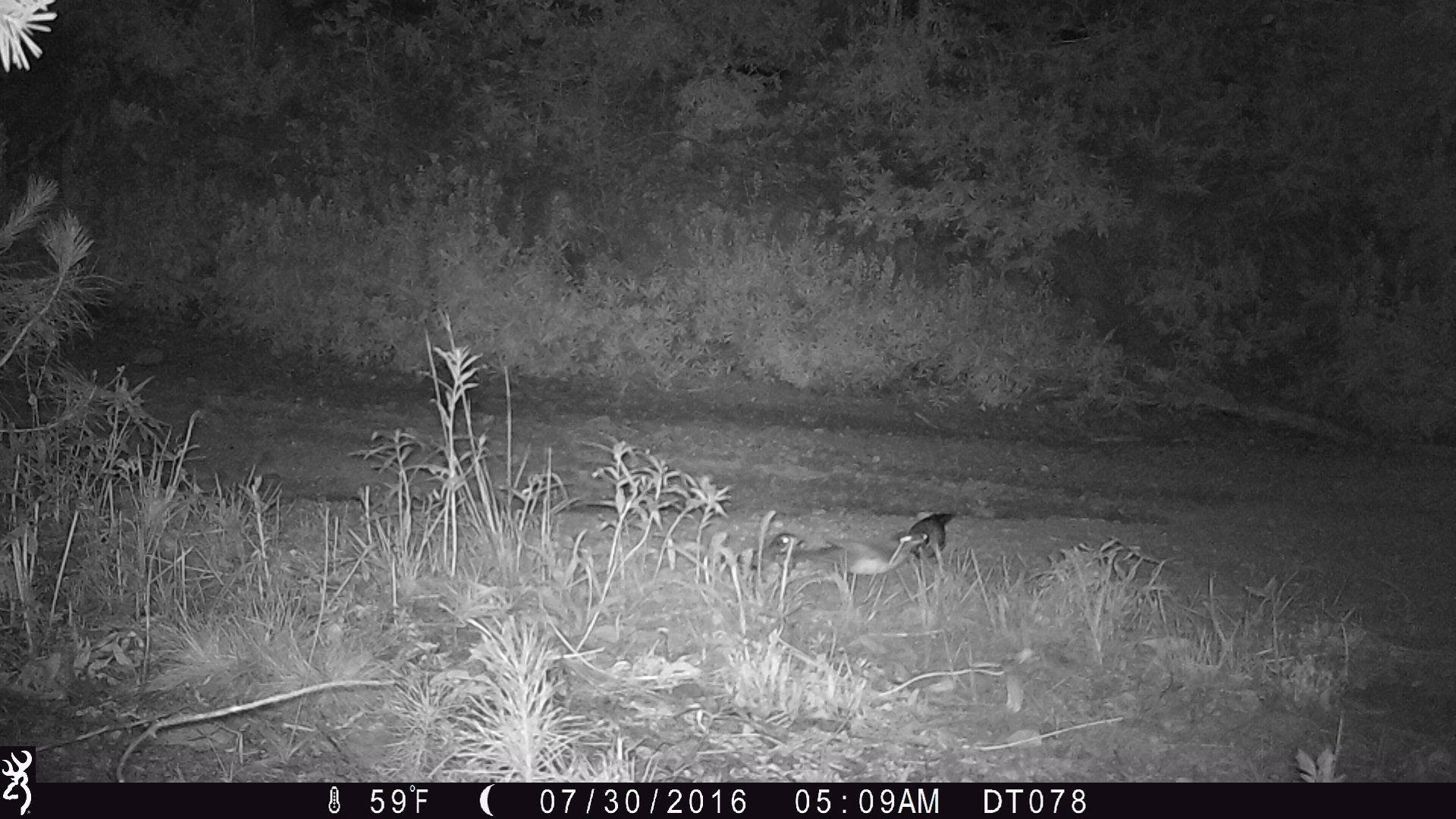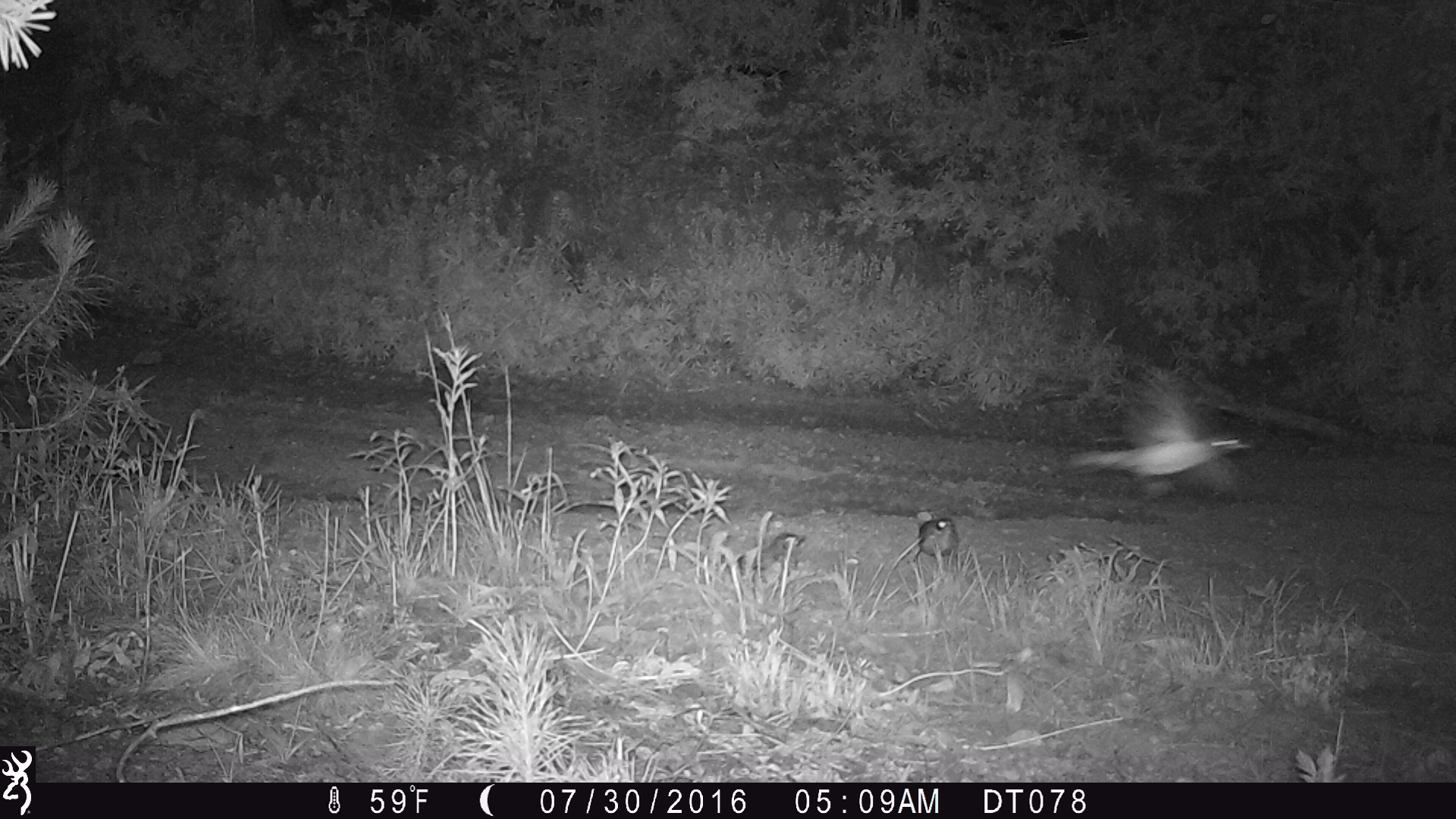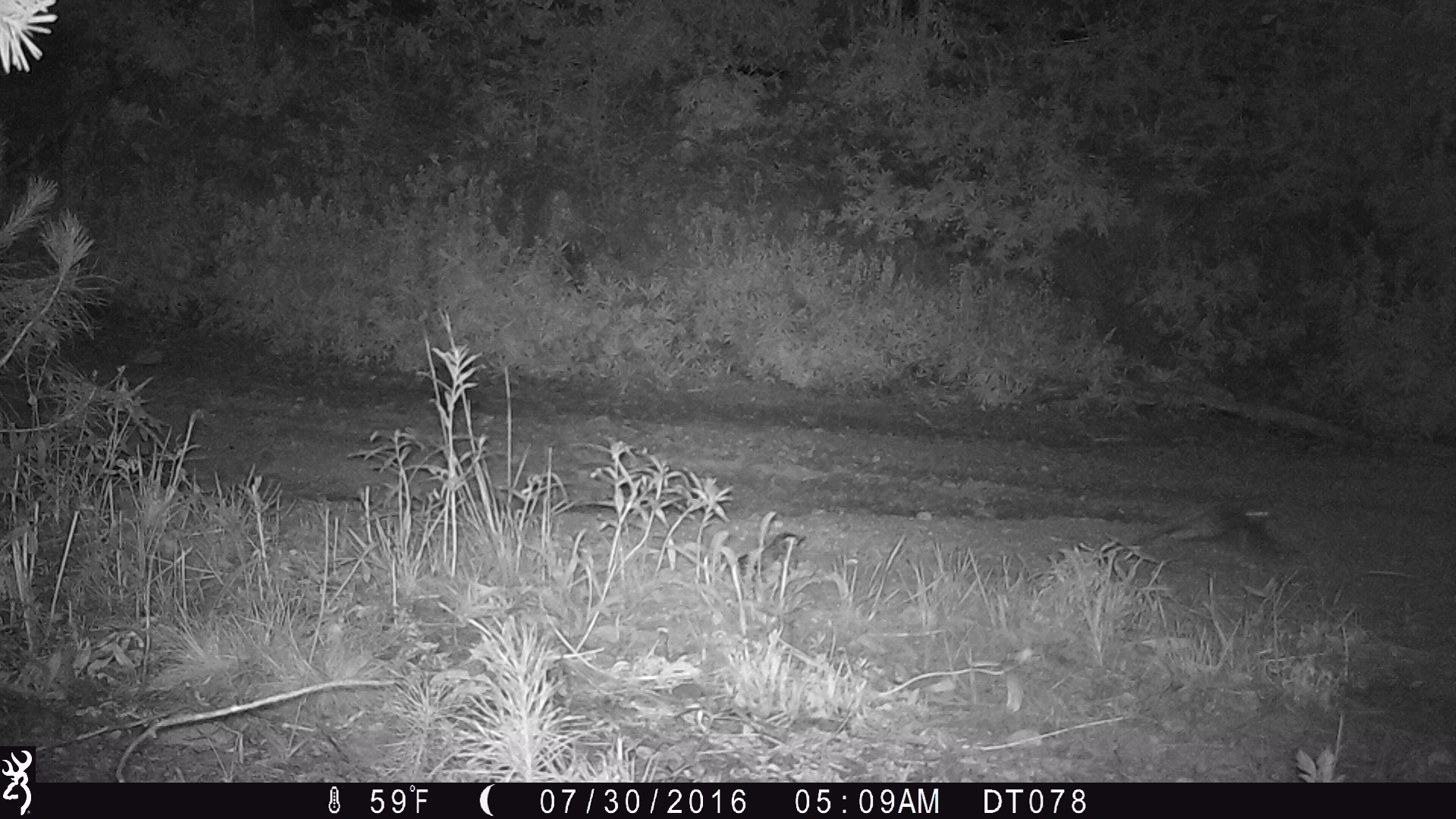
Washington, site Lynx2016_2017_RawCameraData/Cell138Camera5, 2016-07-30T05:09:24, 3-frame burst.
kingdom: Animalia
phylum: Chordata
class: Aves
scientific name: Aves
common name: birds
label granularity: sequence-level